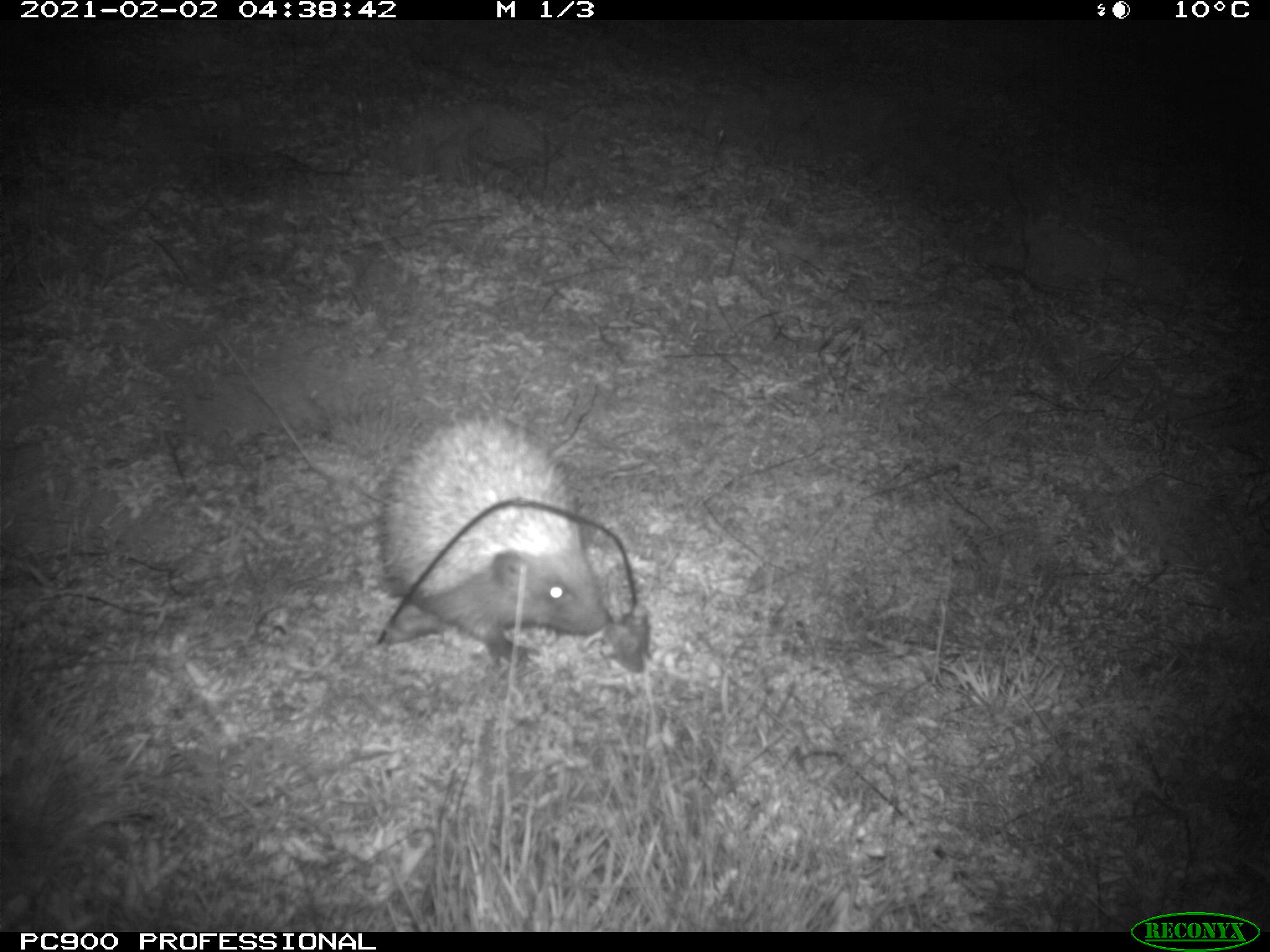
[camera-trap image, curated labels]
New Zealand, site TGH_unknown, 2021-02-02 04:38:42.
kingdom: Animalia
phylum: Chordata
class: Mammalia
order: Eulipotyphla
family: Erinaceidae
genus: Erinaceus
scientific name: Erinaceus europaeus europaeus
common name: european hedgehog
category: hedgehog